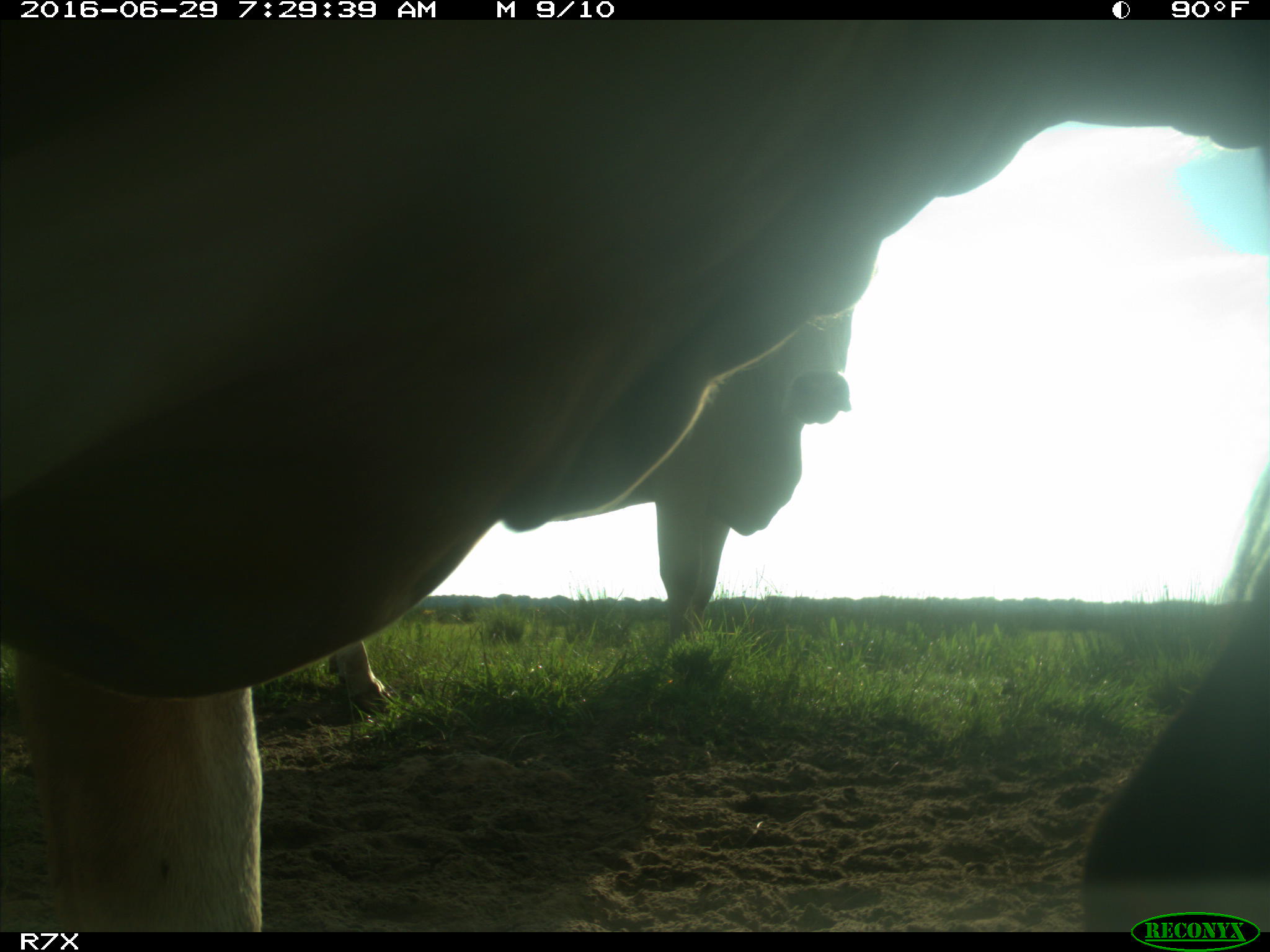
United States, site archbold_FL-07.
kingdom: Animalia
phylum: Chordata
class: Mammalia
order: Artiodactyla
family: Bovidae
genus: Bos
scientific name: Bos taurus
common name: domestic cow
Bos taurus (domestic cow).